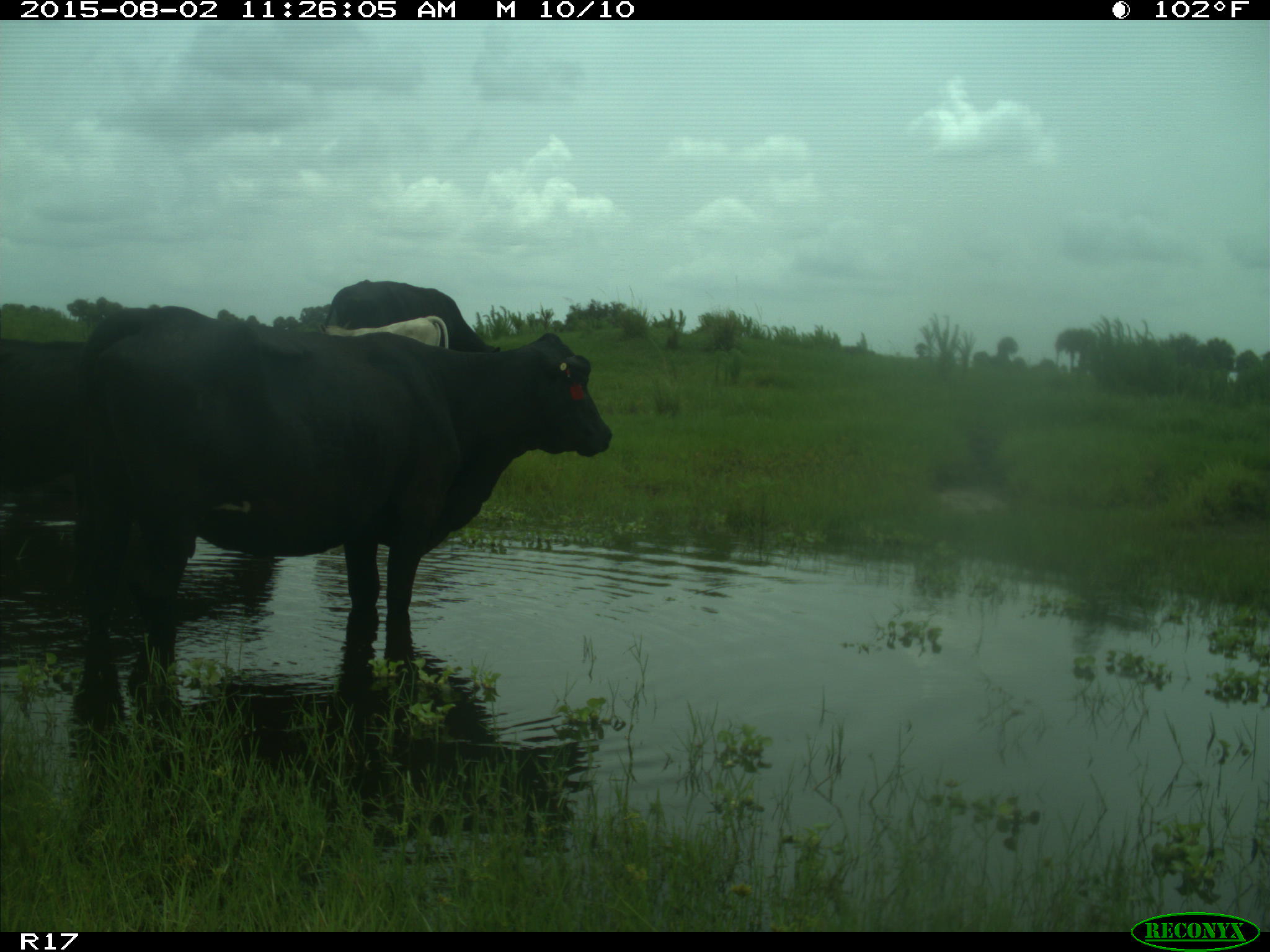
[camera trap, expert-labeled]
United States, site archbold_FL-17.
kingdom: Animalia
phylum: Chordata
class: Mammalia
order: Artiodactyla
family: Bovidae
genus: Bos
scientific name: Bos taurus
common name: domestic cow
Bos taurus (domestic cow).